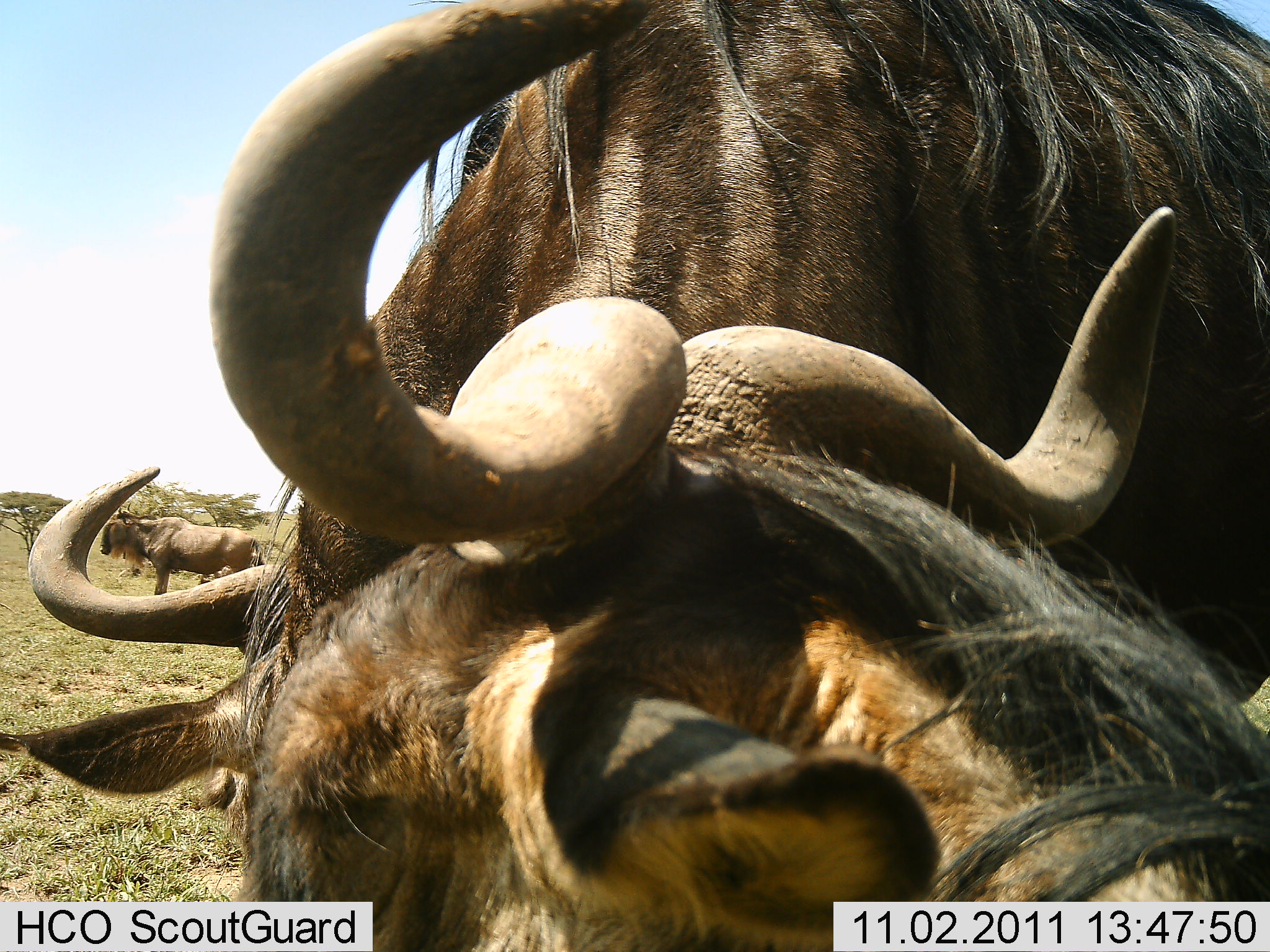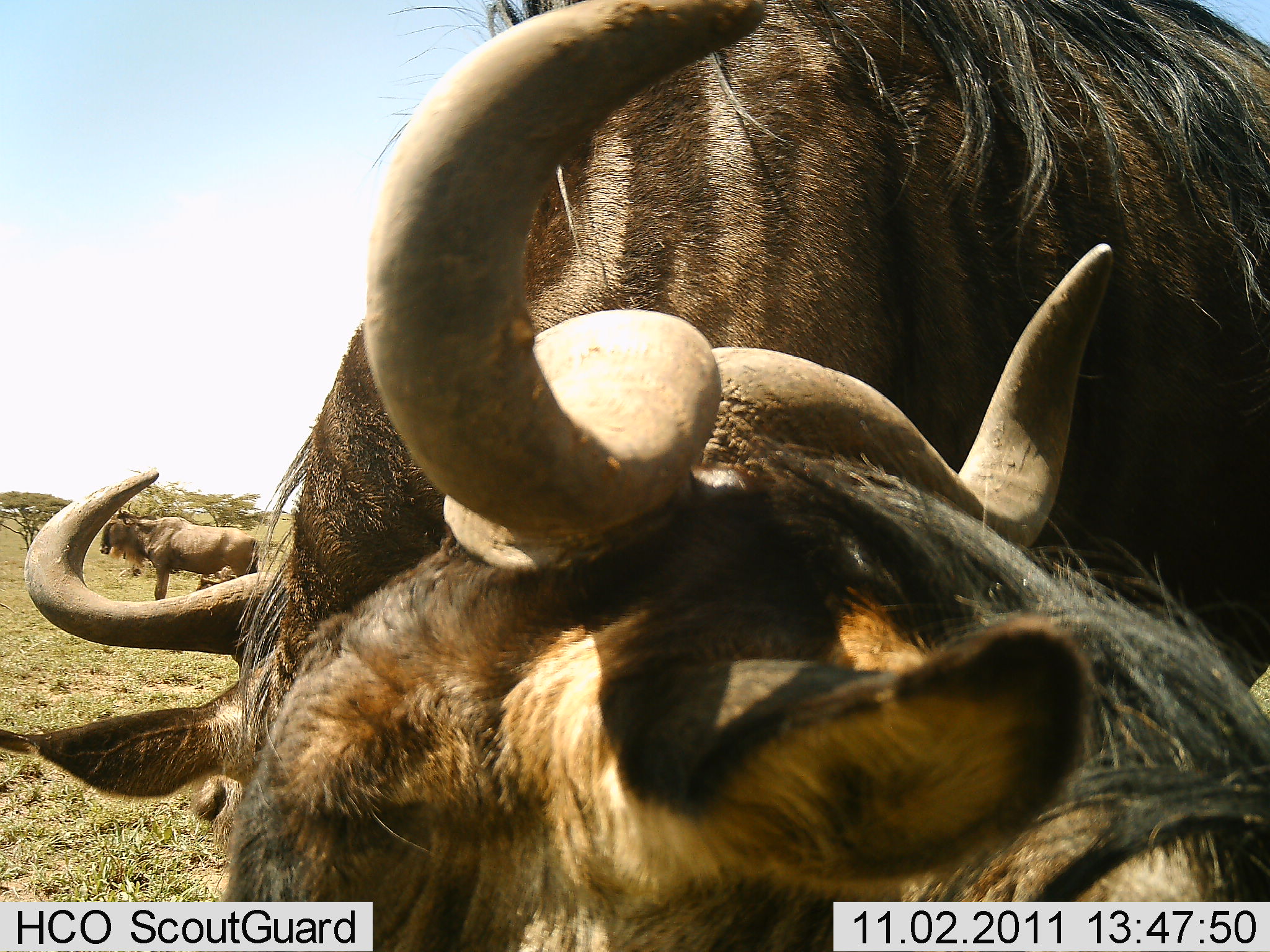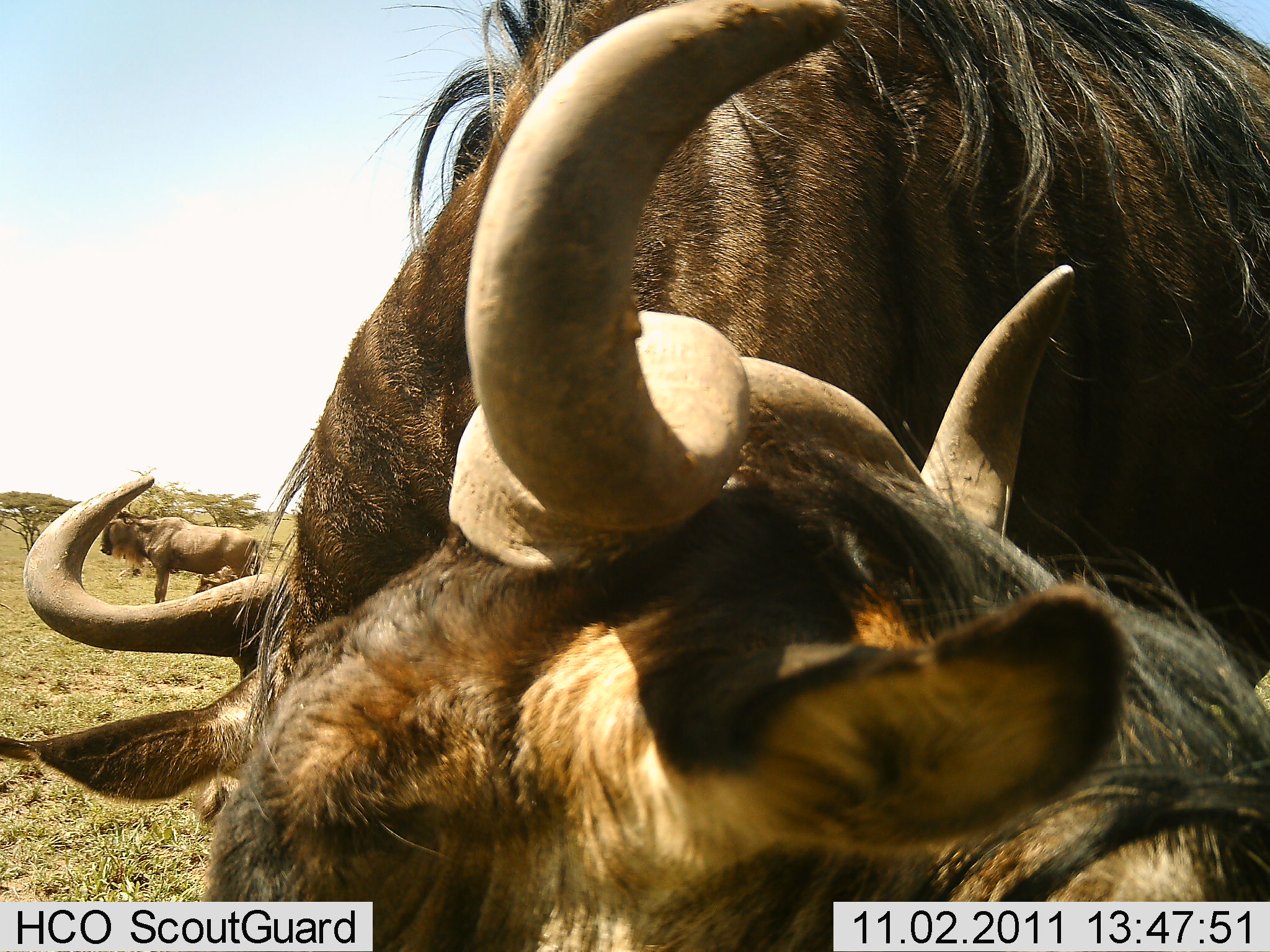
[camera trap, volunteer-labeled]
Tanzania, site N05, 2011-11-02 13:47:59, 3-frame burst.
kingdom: Animalia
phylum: Chordata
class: Mammalia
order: Artiodactyla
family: Bovidae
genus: Connochaetes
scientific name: Connochaetes taurinus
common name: blue wildebeest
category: wildebeest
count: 3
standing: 90%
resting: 30%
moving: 0%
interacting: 30%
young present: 0%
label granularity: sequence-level